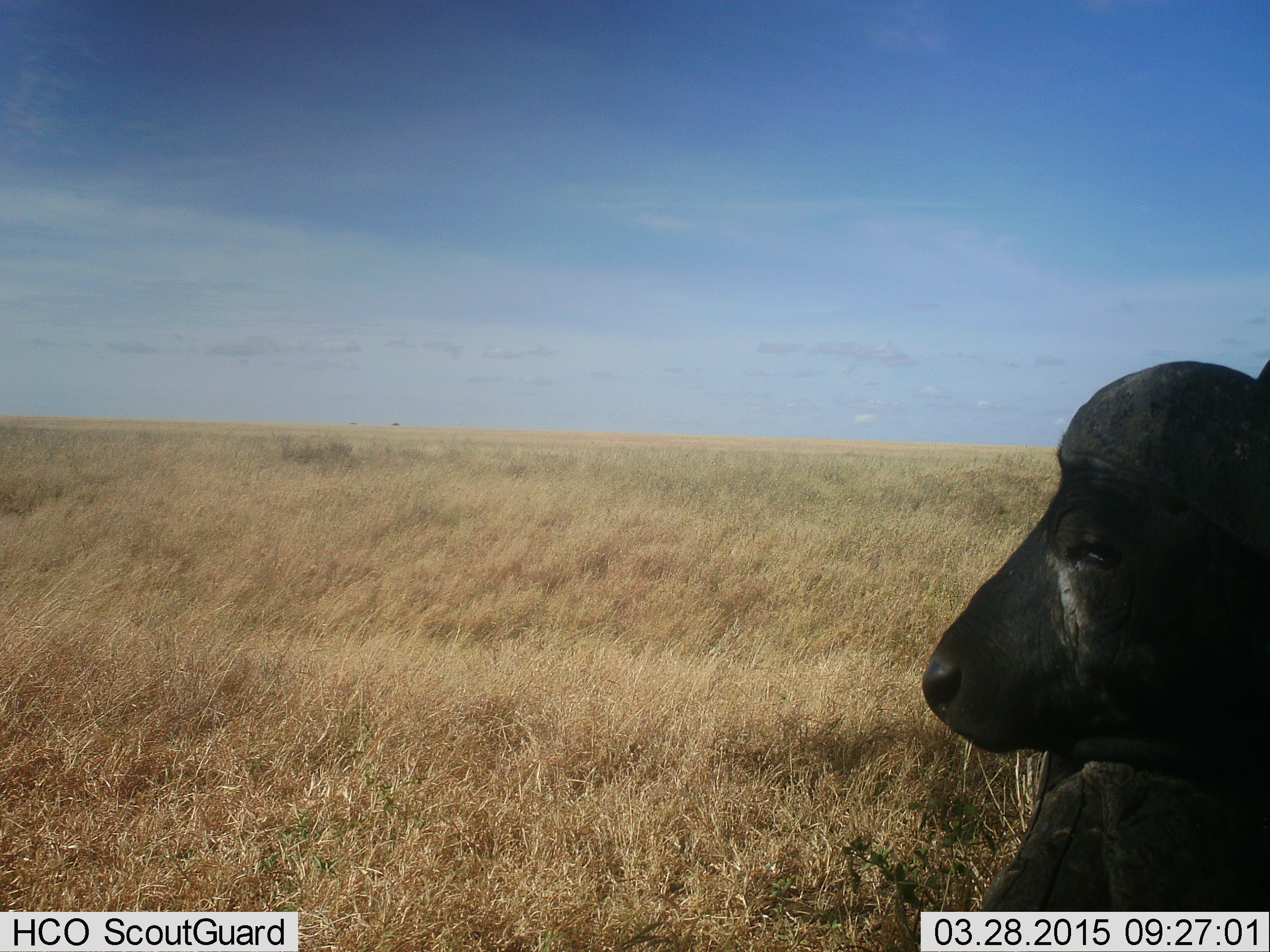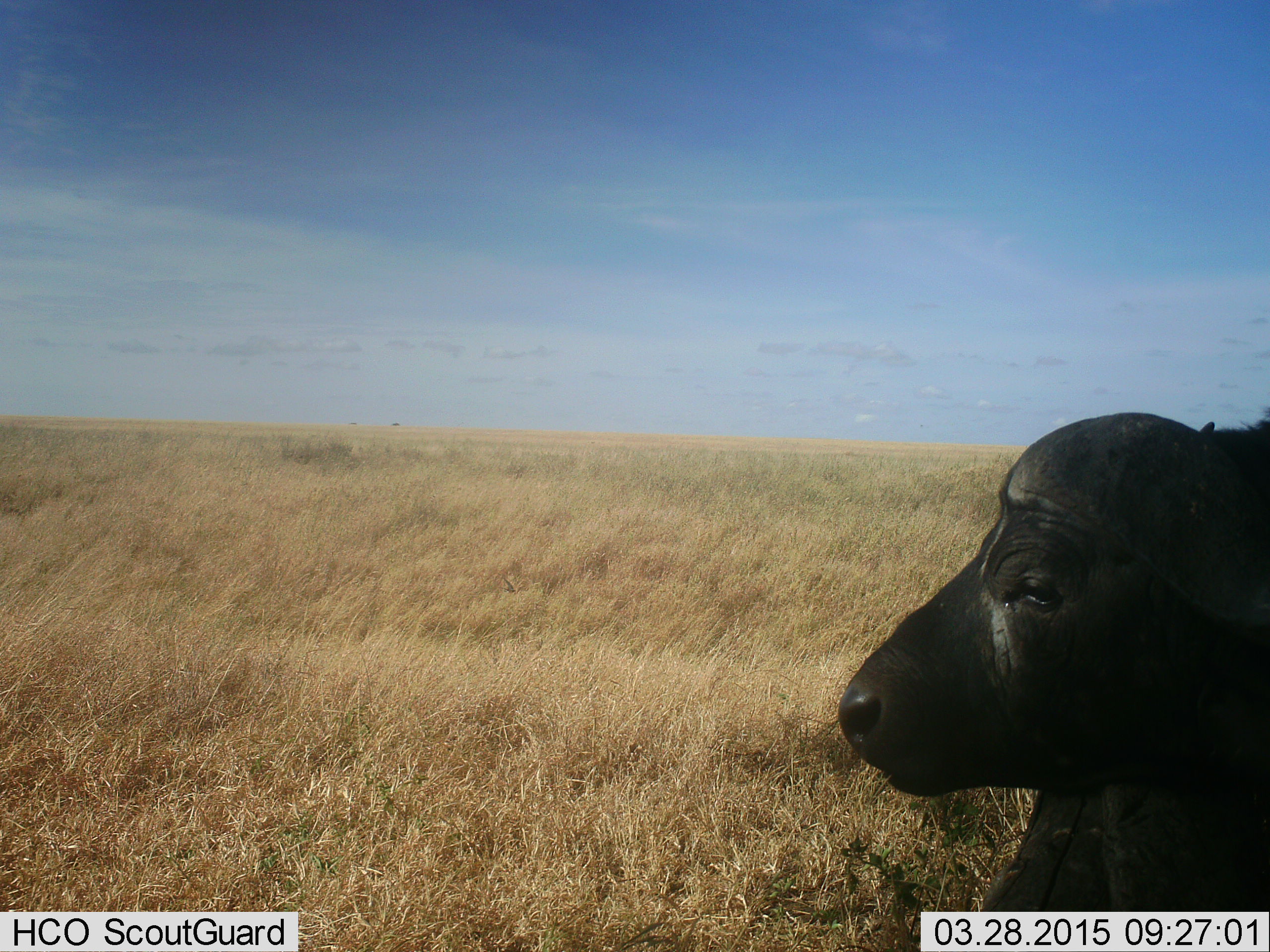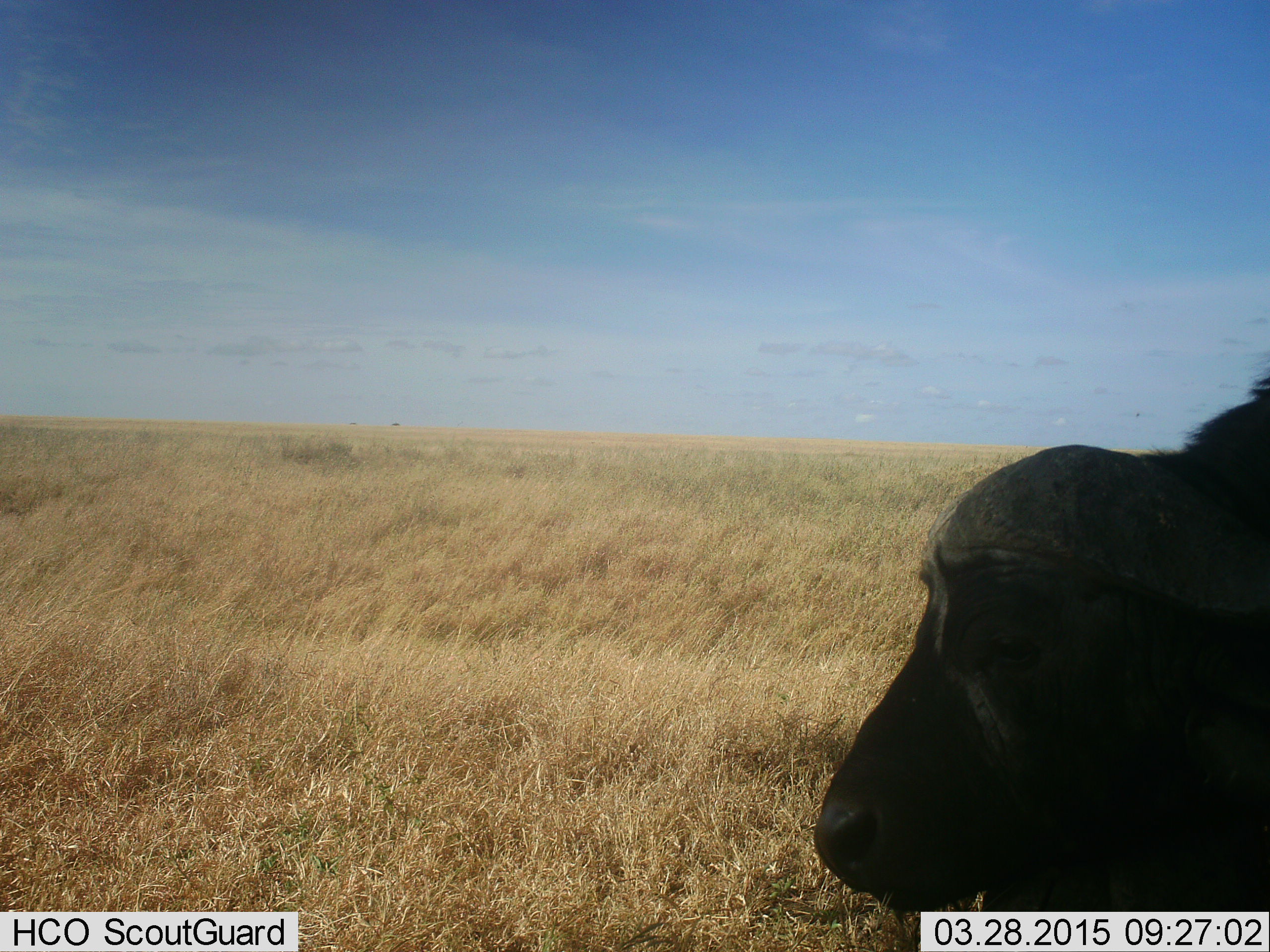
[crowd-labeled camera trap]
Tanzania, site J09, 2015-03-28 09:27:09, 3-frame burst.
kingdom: Animalia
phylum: Chordata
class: Mammalia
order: Artiodactyla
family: Bovidae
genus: Syncerus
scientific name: Syncerus caffer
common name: cape buffalo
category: buffalo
Buffalo (cape buffalo) (Syncerus caffer), count 1. Behavior (volunteer vote fractions): standing 50%, resting 30%, moving 20%, interacting 0%. Young present (vote fraction): 0%. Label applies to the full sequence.